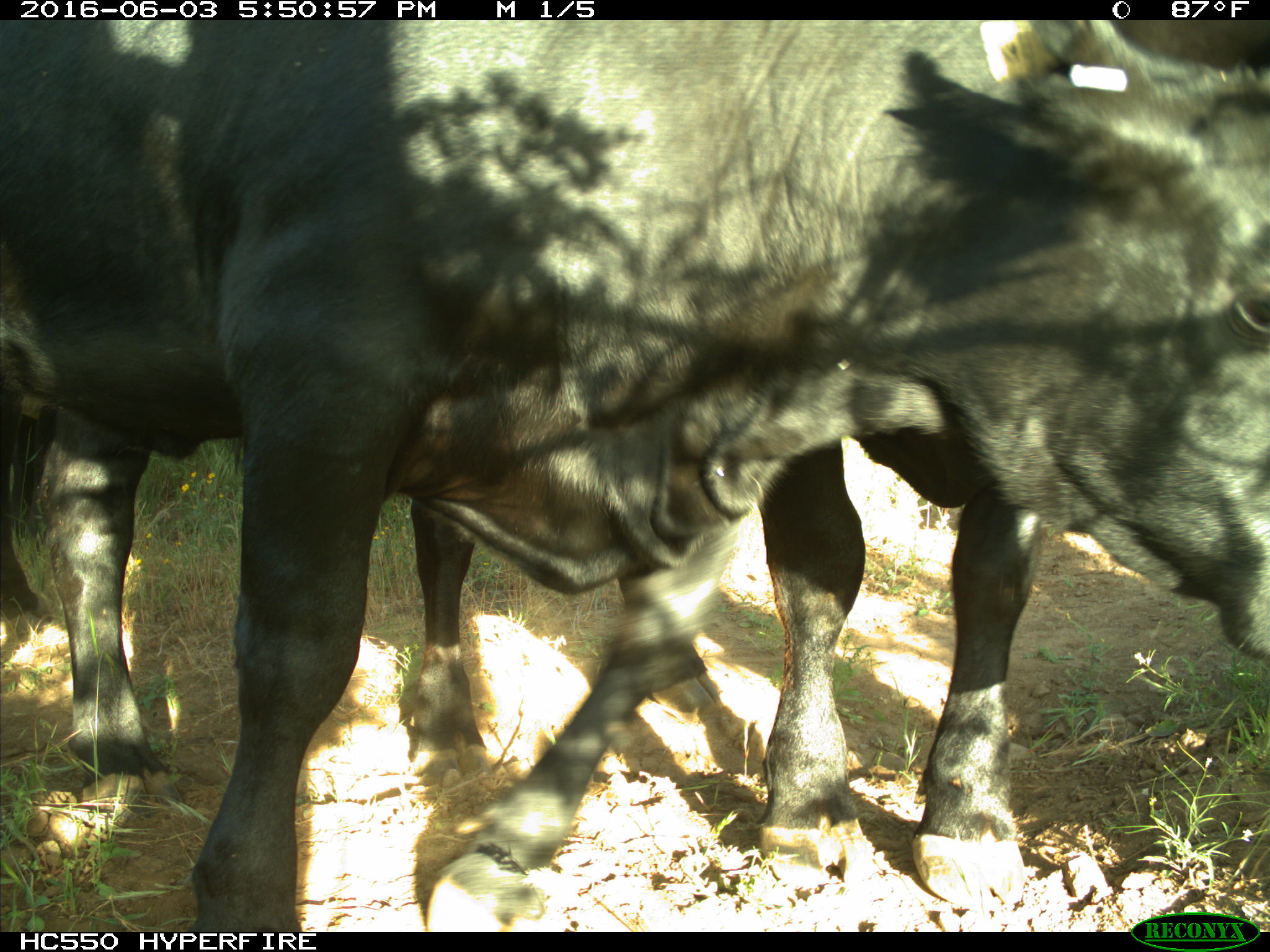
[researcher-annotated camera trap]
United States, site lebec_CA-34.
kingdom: Animalia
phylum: Chordata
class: Mammalia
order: Artiodactyla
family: Bovidae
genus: Bos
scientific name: Bos taurus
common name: domestic cow